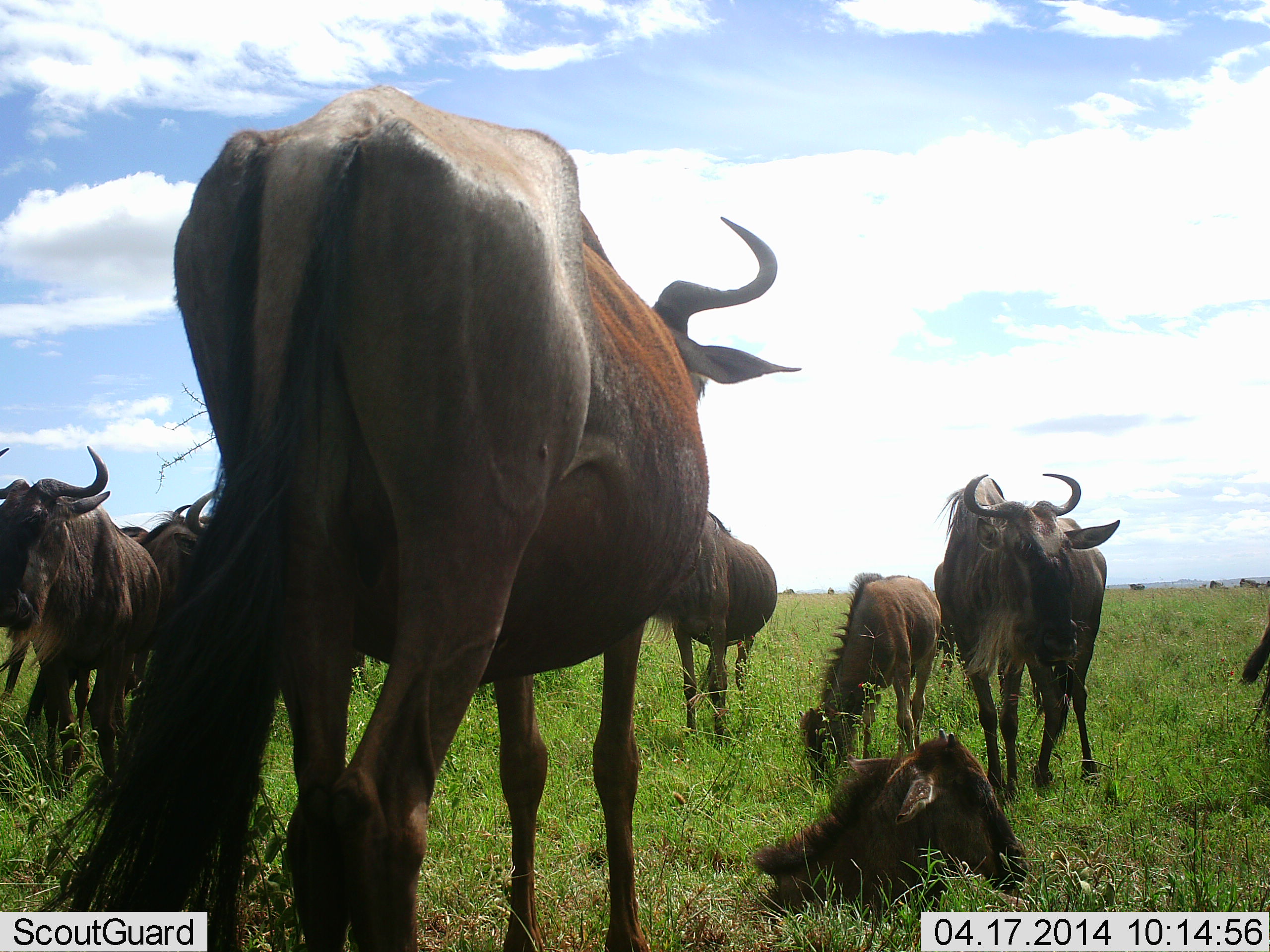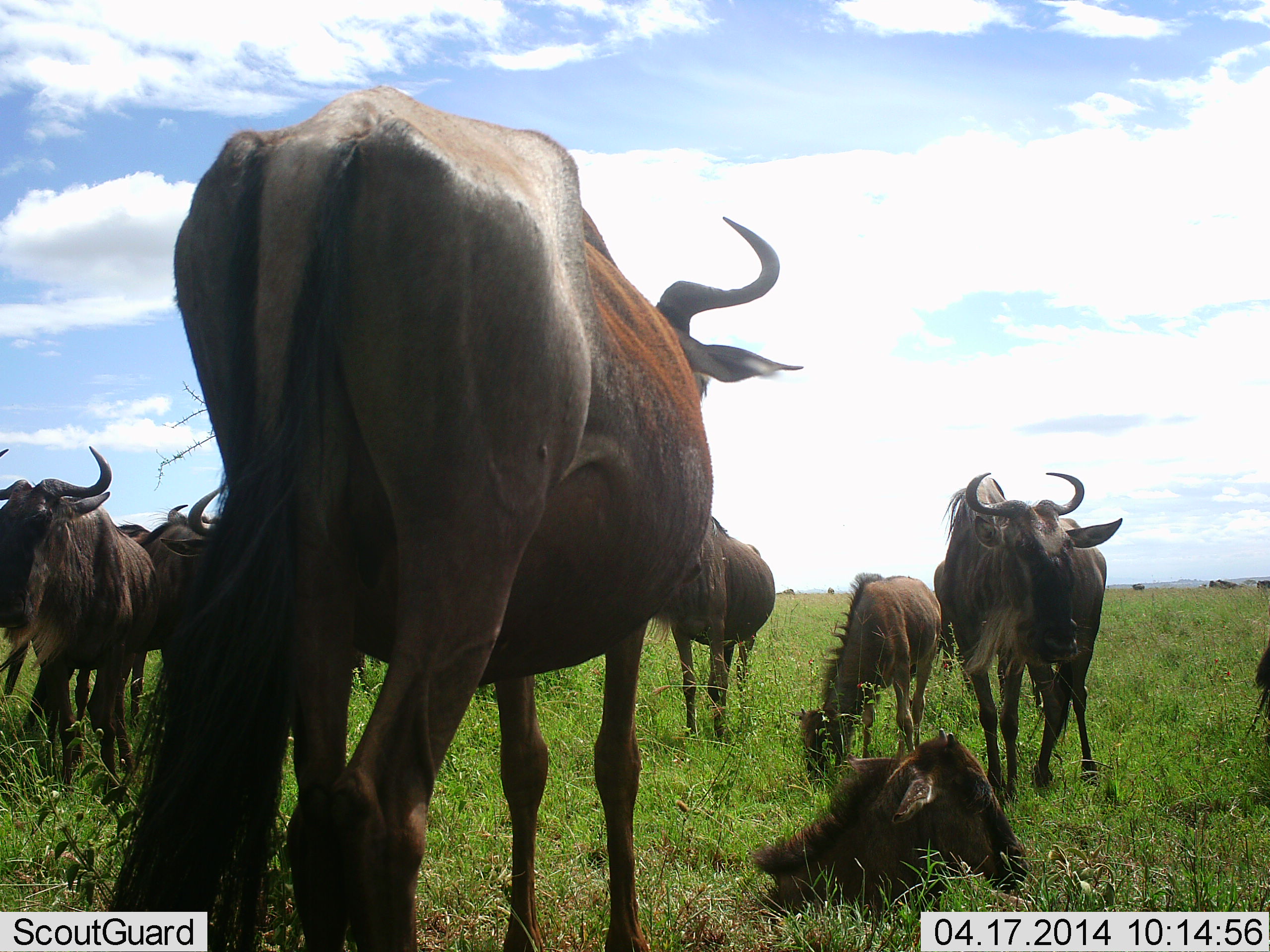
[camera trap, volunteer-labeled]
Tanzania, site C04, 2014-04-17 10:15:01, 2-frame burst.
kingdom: Animalia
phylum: Chordata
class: Mammalia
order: Artiodactyla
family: Bovidae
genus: Connochaetes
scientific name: Connochaetes taurinus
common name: blue wildebeest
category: wildebeest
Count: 9.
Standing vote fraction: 90%.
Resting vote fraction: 80%.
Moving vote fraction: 20%.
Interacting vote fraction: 10%.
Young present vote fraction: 60%.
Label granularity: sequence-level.